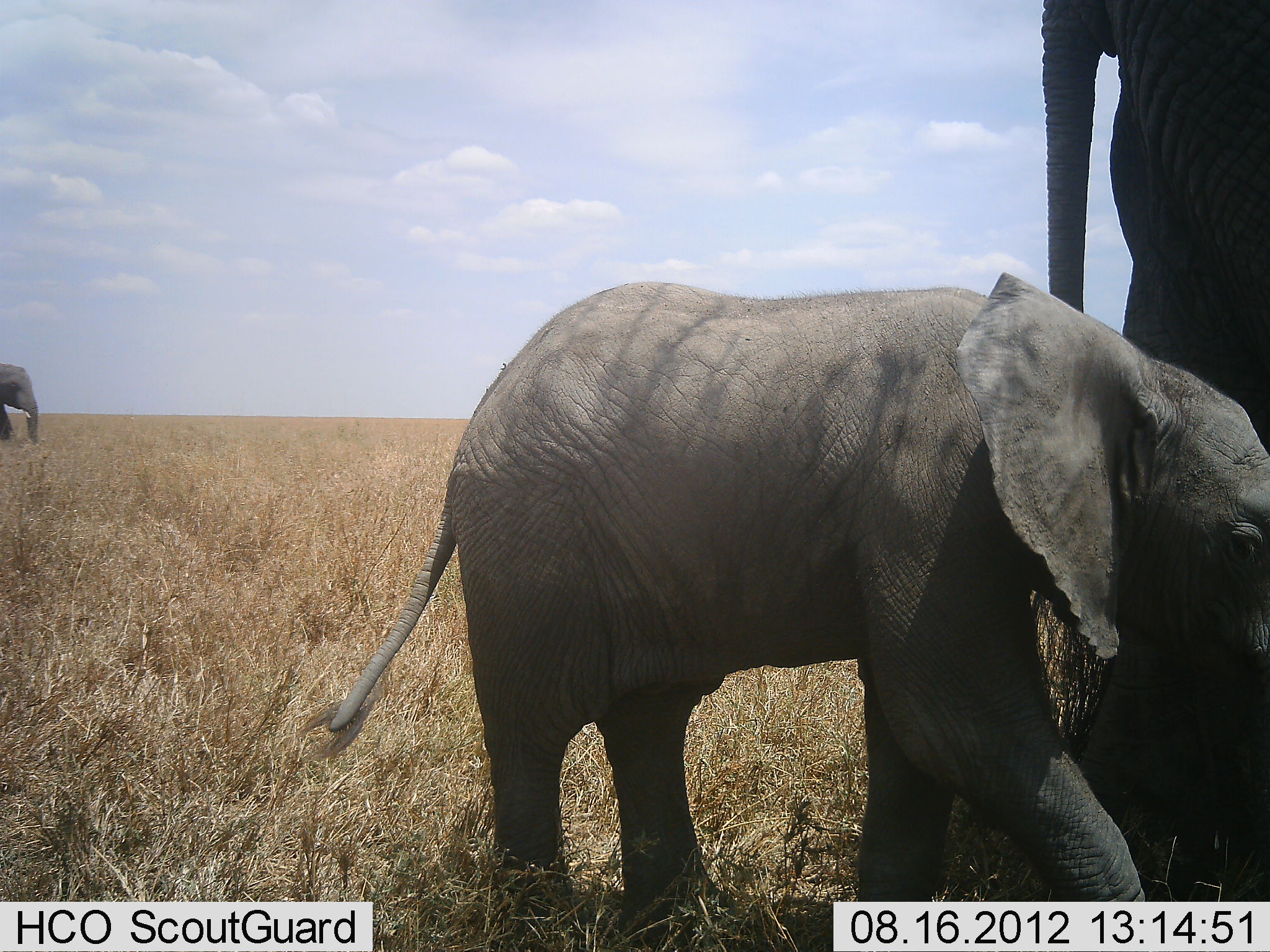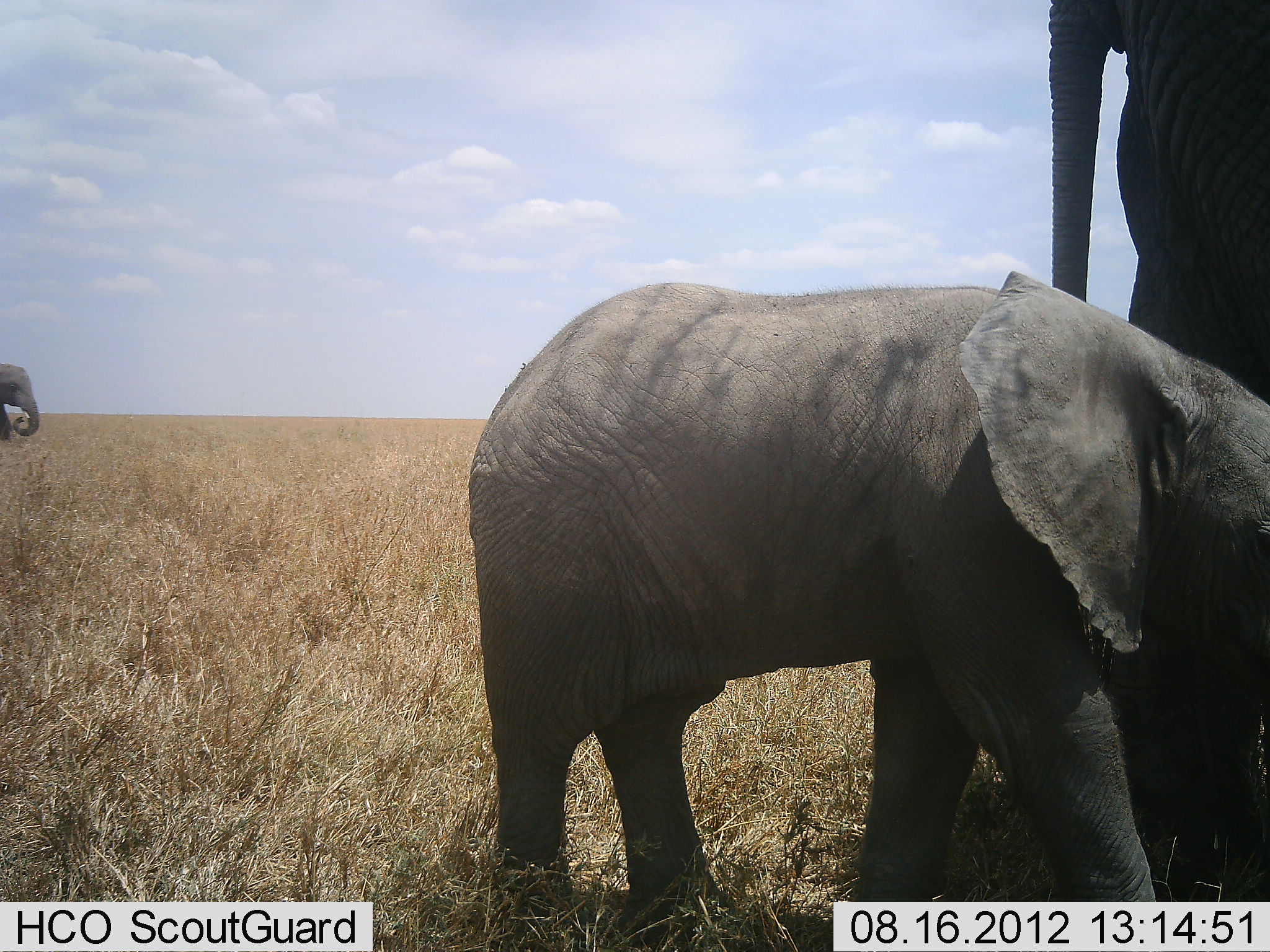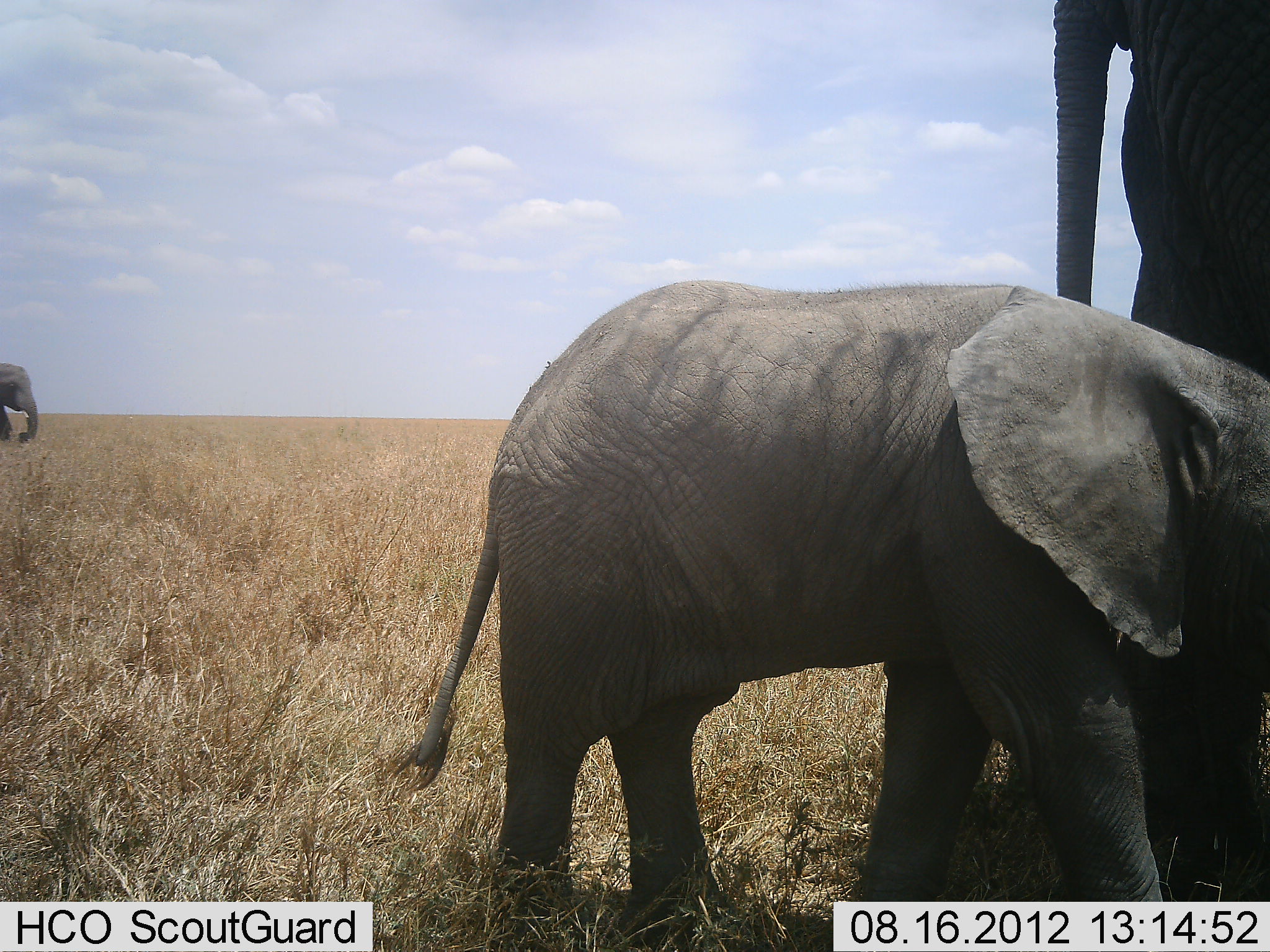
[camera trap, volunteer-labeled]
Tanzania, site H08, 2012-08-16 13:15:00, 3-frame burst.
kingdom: Animalia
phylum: Chordata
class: Mammalia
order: Proboscidea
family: Elephantidae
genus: Loxodonta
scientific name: Loxodonta africana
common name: african bush elephant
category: elephant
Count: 3.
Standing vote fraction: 70%.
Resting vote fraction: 0%.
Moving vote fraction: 40%.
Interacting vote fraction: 10%.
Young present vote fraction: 90%.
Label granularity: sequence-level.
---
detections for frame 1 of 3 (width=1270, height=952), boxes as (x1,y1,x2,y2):
animal: (294,271,1269,952); (1039,3,1269,858)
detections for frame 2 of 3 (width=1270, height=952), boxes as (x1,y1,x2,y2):
animal: (466,271,1267,942); (1040,0,1267,903)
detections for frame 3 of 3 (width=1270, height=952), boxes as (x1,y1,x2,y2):
animal: (384,281,1270,947); (1047,2,1270,871)